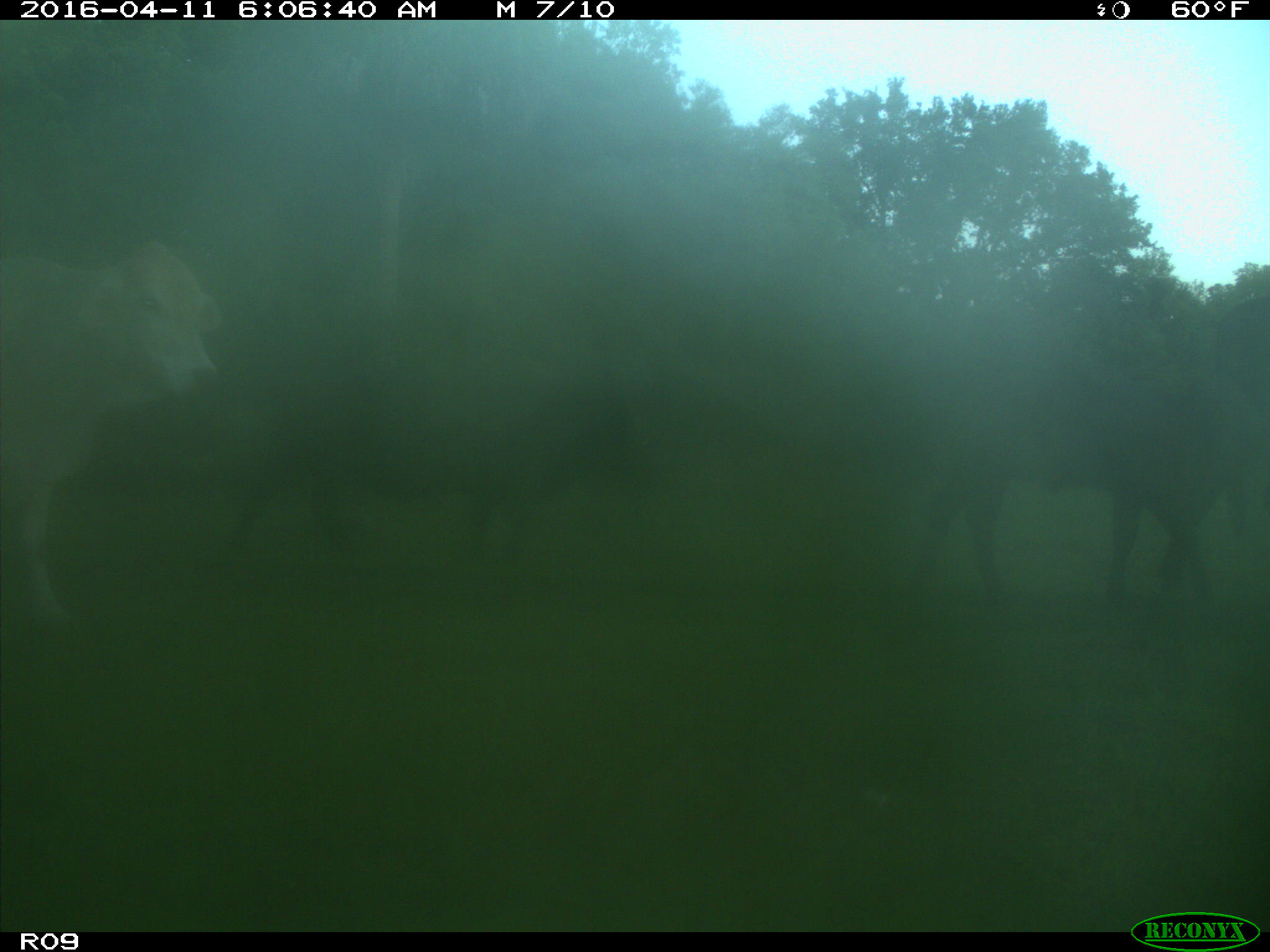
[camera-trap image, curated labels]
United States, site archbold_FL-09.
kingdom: Animalia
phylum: Chordata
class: Mammalia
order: Artiodactyla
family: Bovidae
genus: Bos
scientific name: Bos taurus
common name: domestic cow